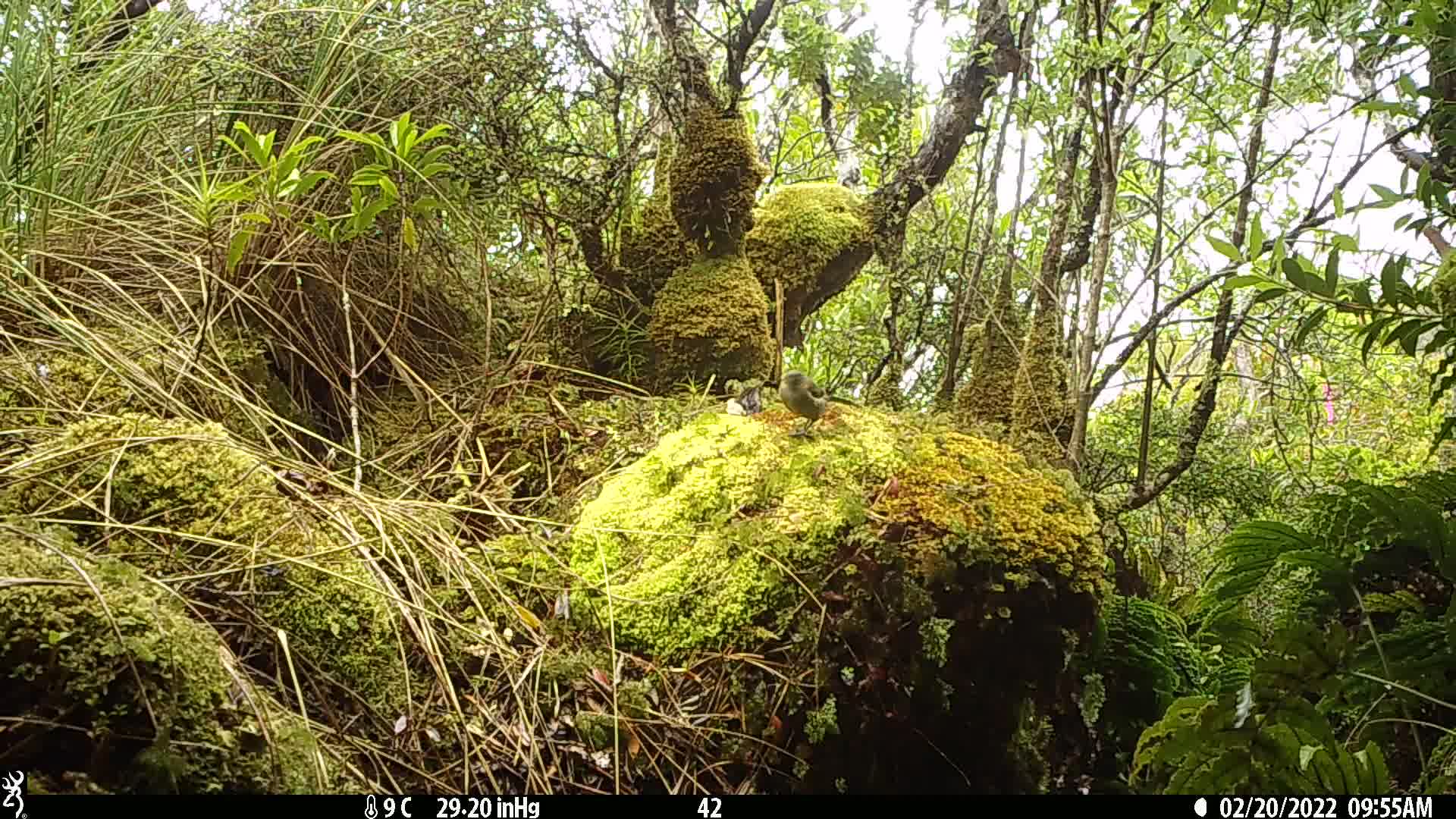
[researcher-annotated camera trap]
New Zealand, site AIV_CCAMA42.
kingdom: Animalia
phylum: Chordata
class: Aves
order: Passeriformes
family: Meliphagidae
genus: Anthornis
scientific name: Anthornis melanura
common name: new zealand bellbird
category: bellbird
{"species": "bellbird (new zealand bellbird) (Anthornis melanura)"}